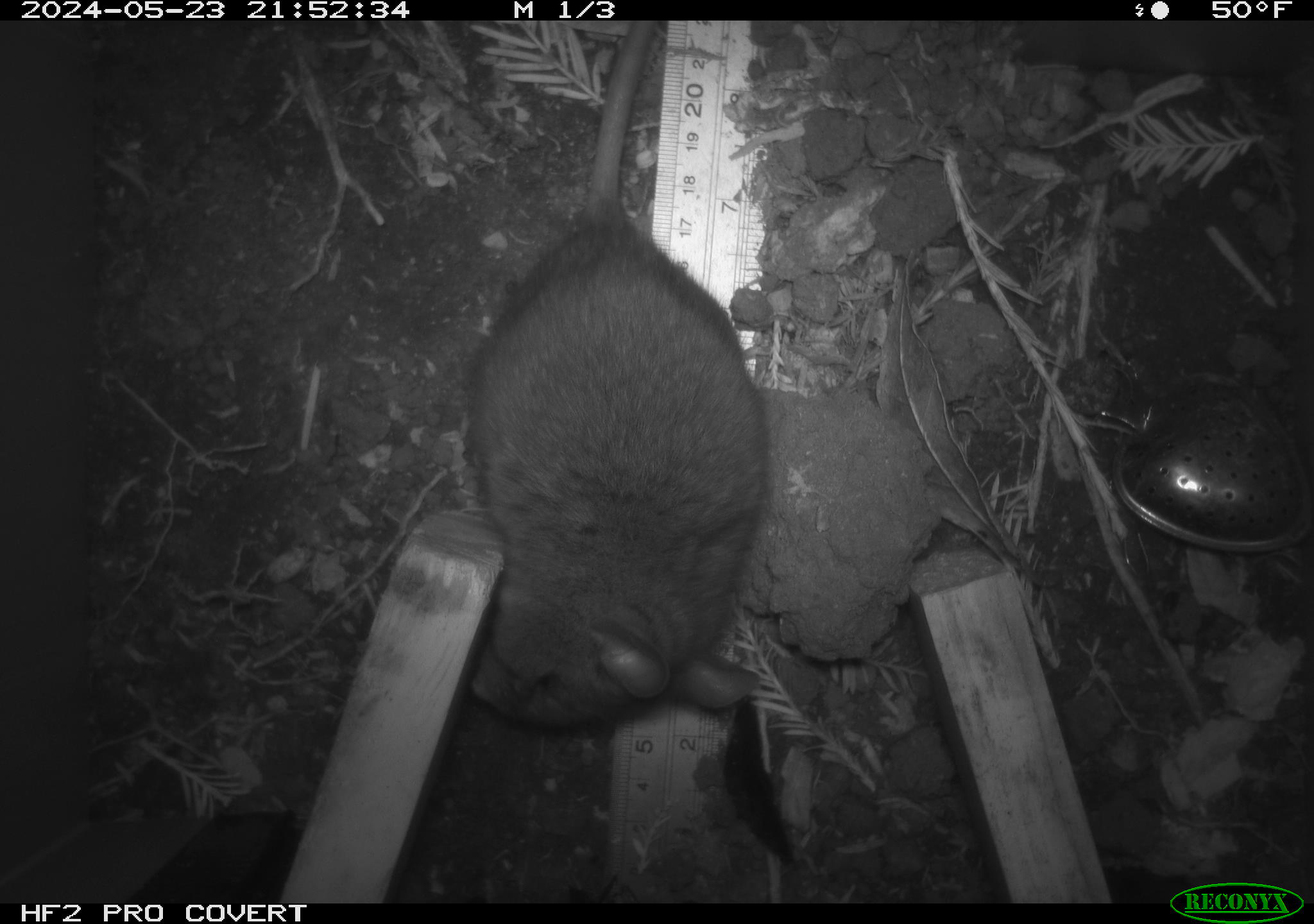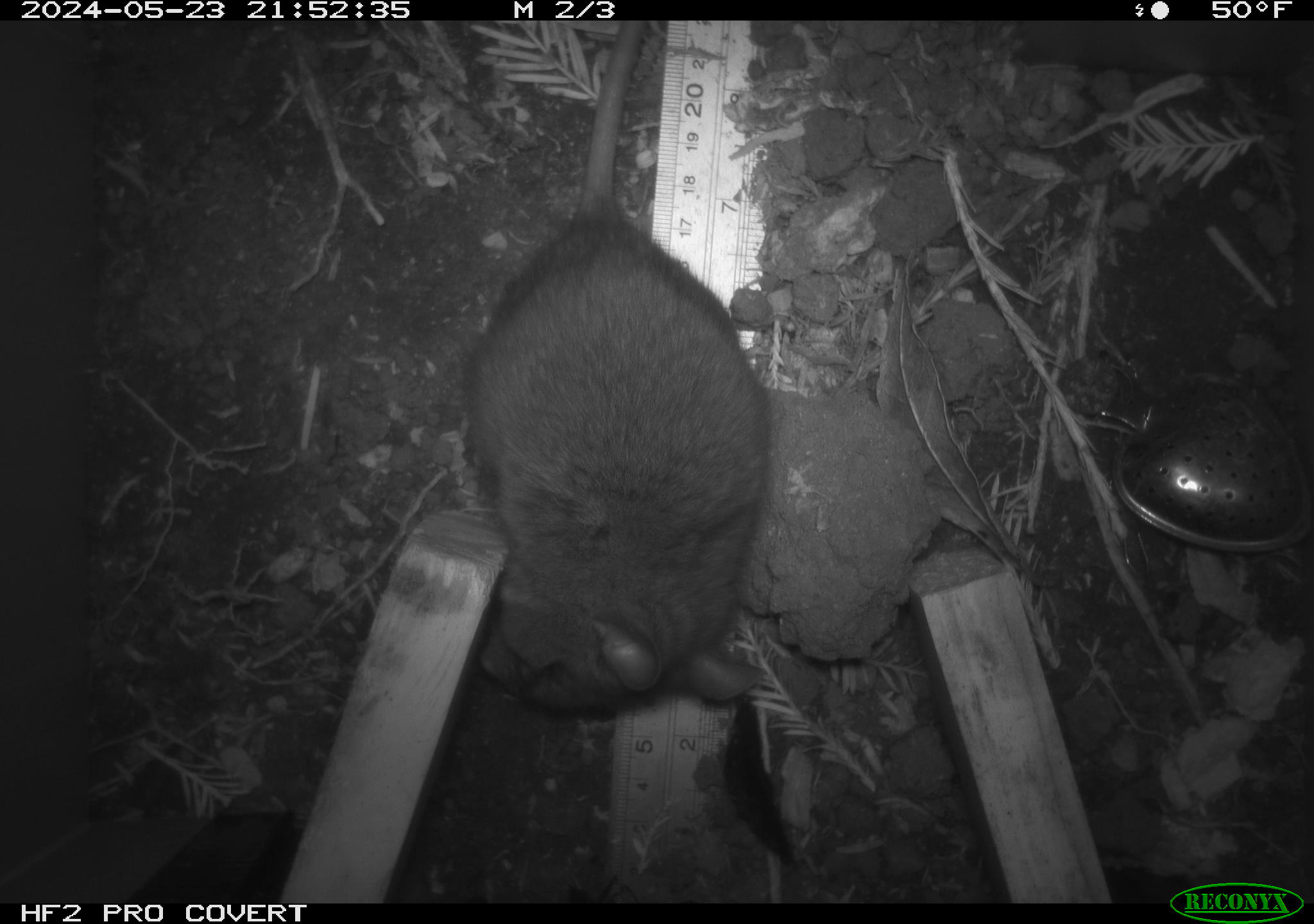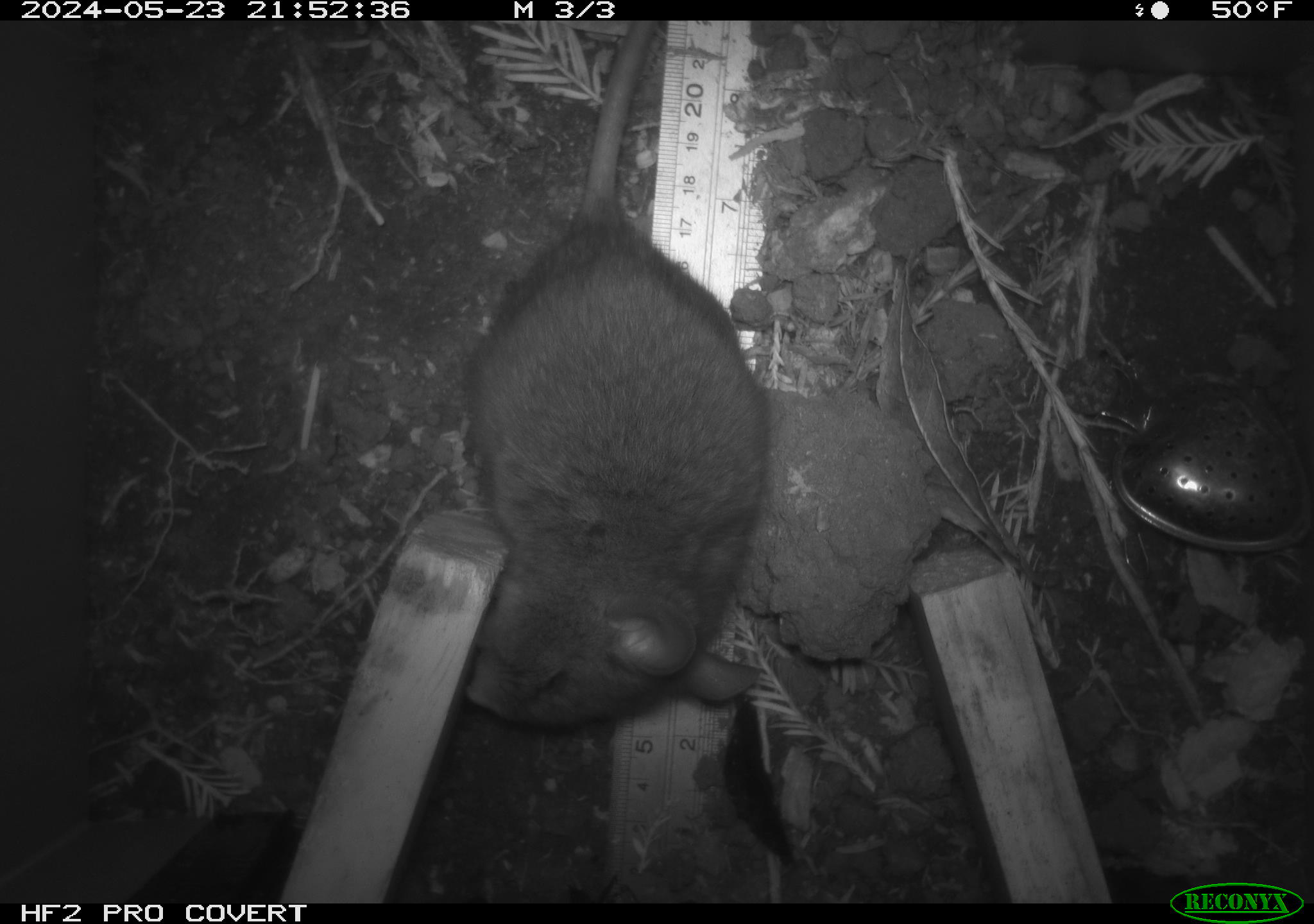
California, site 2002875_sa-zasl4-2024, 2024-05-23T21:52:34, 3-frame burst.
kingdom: Animalia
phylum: Chordata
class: Mammalia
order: Rodentia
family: Cricetidae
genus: Neotoma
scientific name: Neotoma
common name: pack rat or woodrat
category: neotoma species